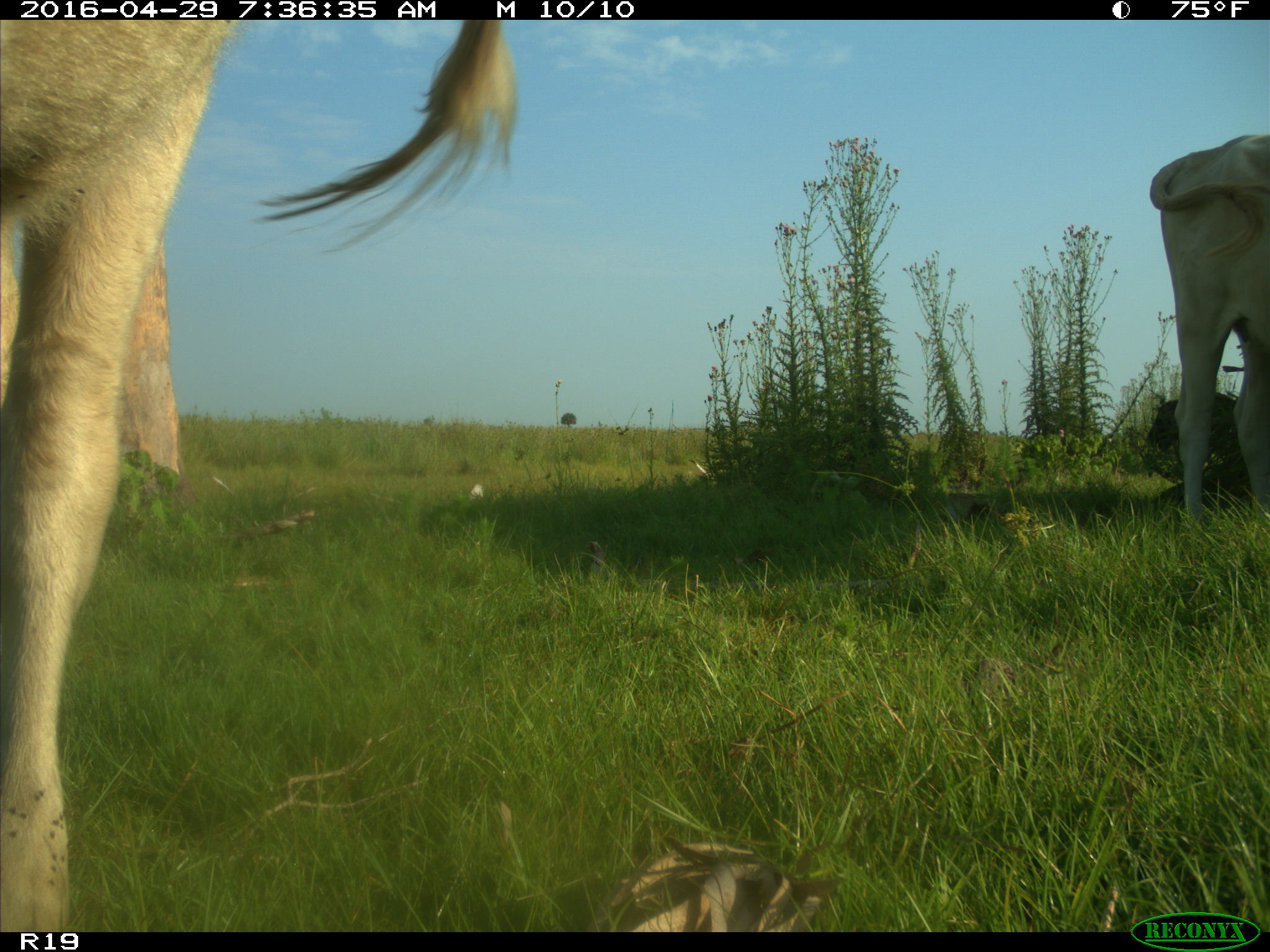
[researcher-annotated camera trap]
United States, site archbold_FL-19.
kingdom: Animalia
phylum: Chordata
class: Mammalia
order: Artiodactyla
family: Bovidae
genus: Bos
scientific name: Bos taurus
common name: domestic cow